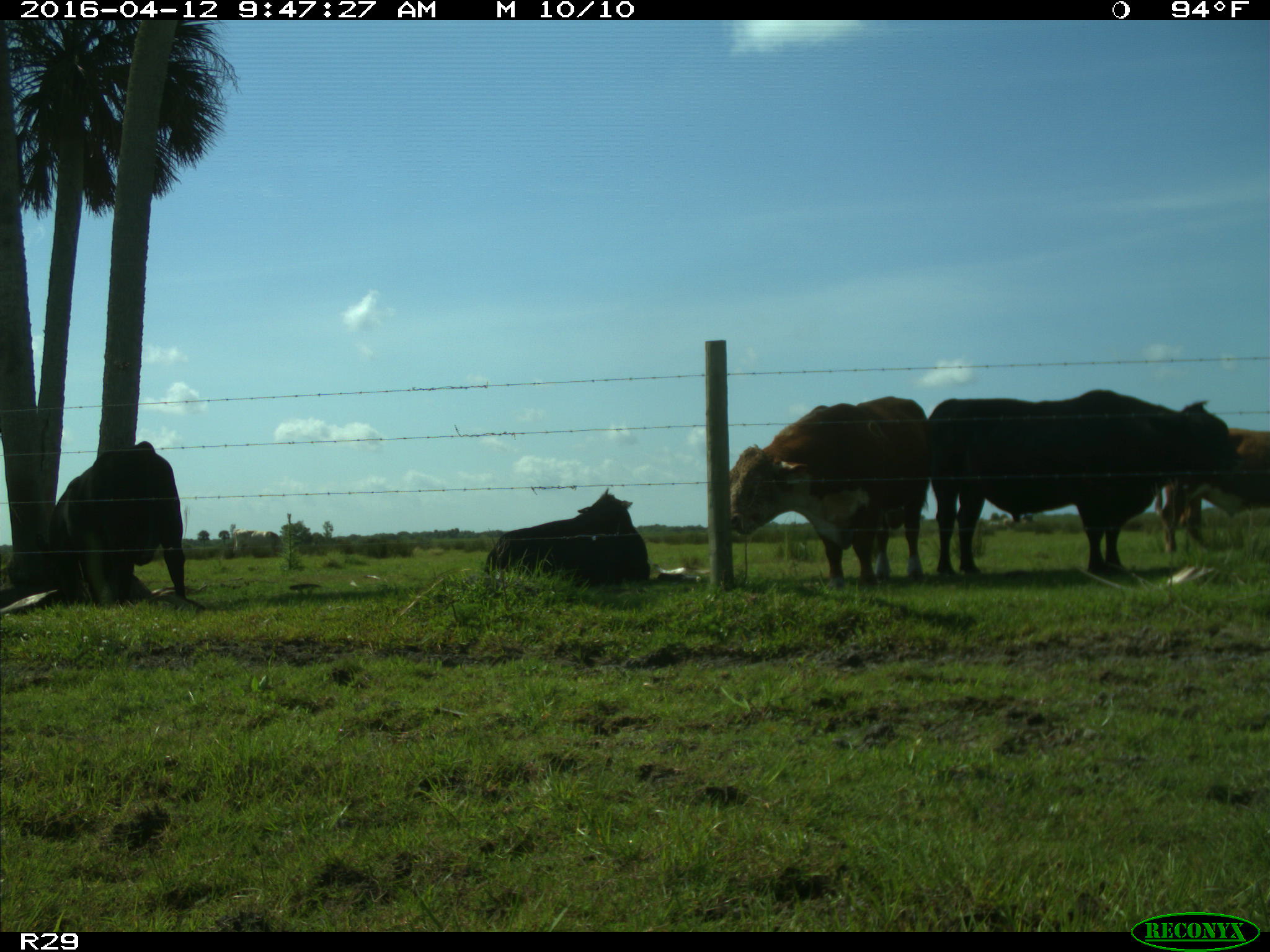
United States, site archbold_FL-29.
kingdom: Animalia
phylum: Chordata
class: Mammalia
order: Artiodactyla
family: Bovidae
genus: Bos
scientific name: Bos taurus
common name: domestic cow